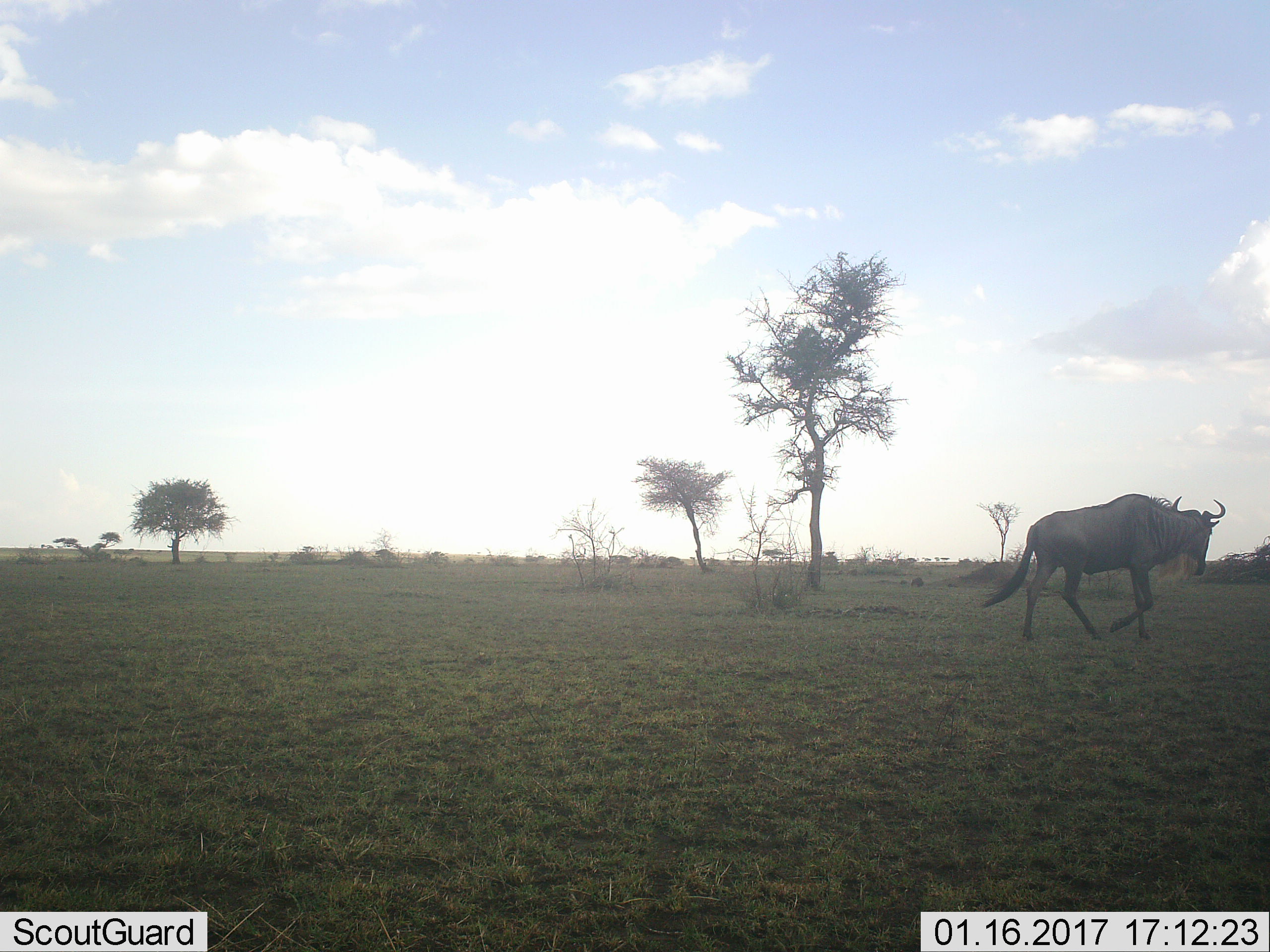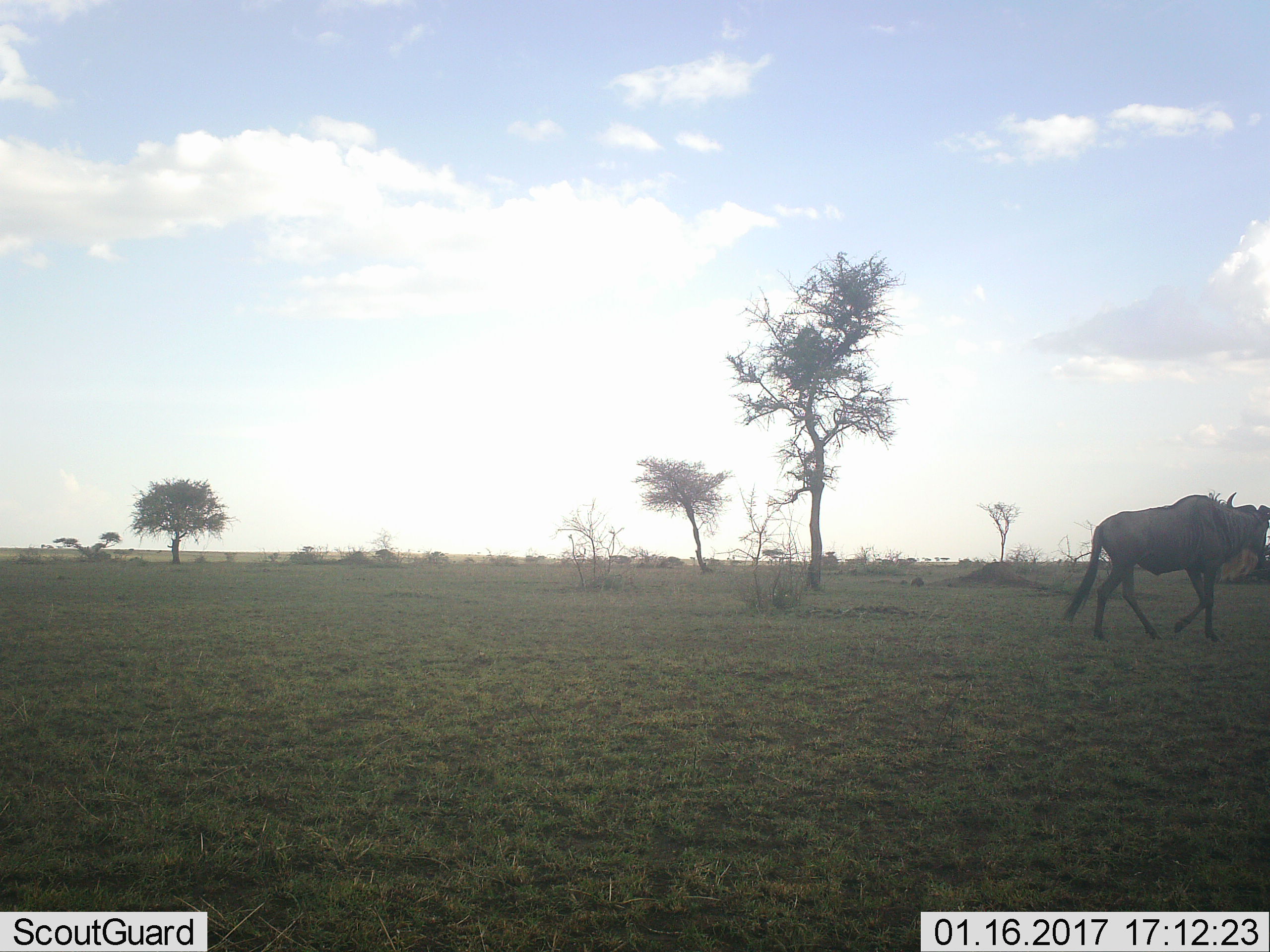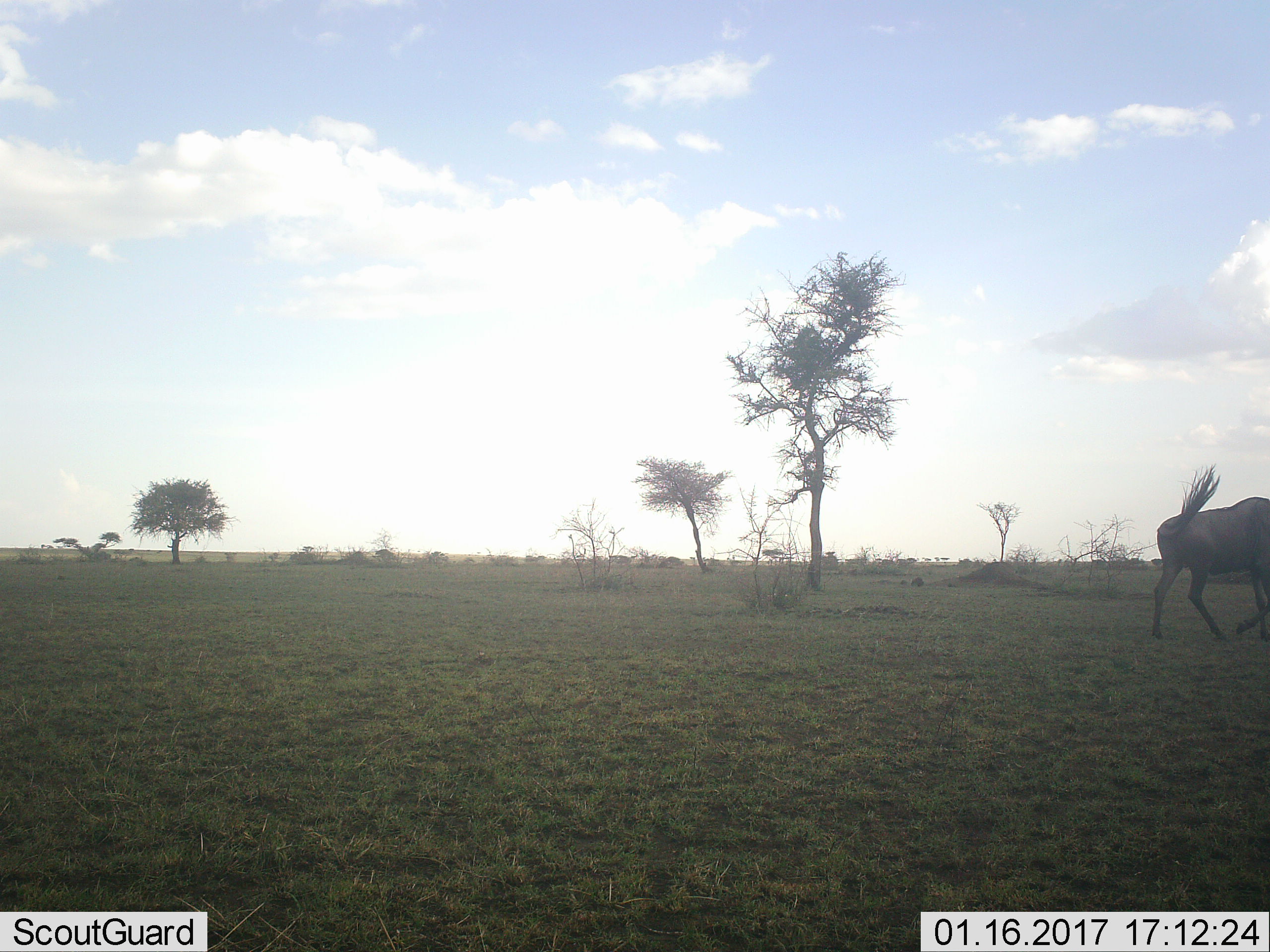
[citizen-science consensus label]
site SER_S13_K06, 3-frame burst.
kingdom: Animalia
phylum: Chordata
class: Mammalia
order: Artiodactyla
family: Bovidae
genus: Connochaetes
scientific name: Connochaetes taurinus taurinus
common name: blue wildebeest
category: wildebeestblue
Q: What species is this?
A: Wildebeestblue (blue wildebeest) (Connochaetes taurinus taurinus).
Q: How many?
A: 1.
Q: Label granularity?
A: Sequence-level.